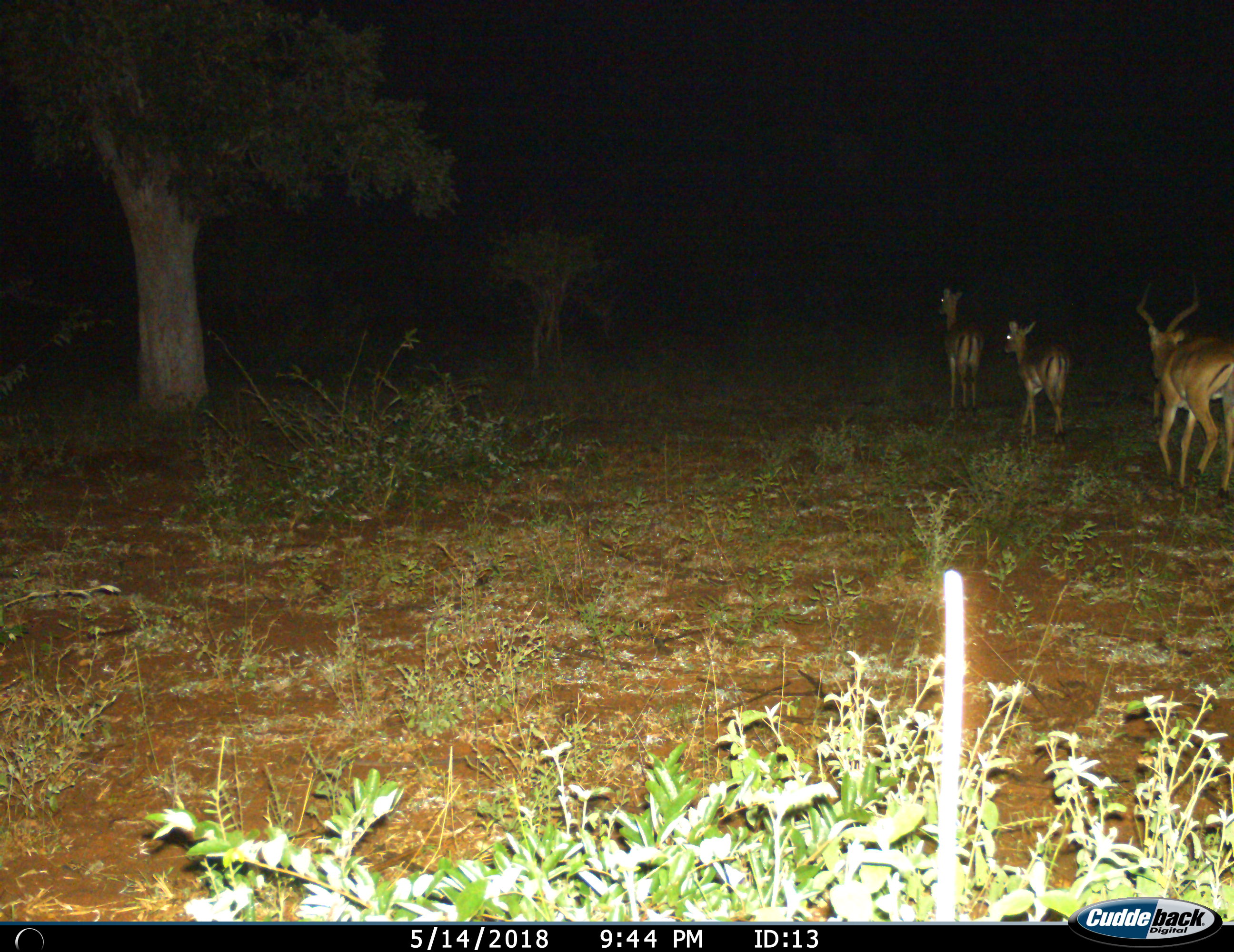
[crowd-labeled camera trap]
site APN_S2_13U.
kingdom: Animalia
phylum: Chordata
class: Mammalia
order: Artiodactyla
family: Bovidae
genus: Aepyceros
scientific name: Aepyceros melampus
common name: impala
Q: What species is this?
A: Impala (Aepyceros melampus).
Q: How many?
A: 3.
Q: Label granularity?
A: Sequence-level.